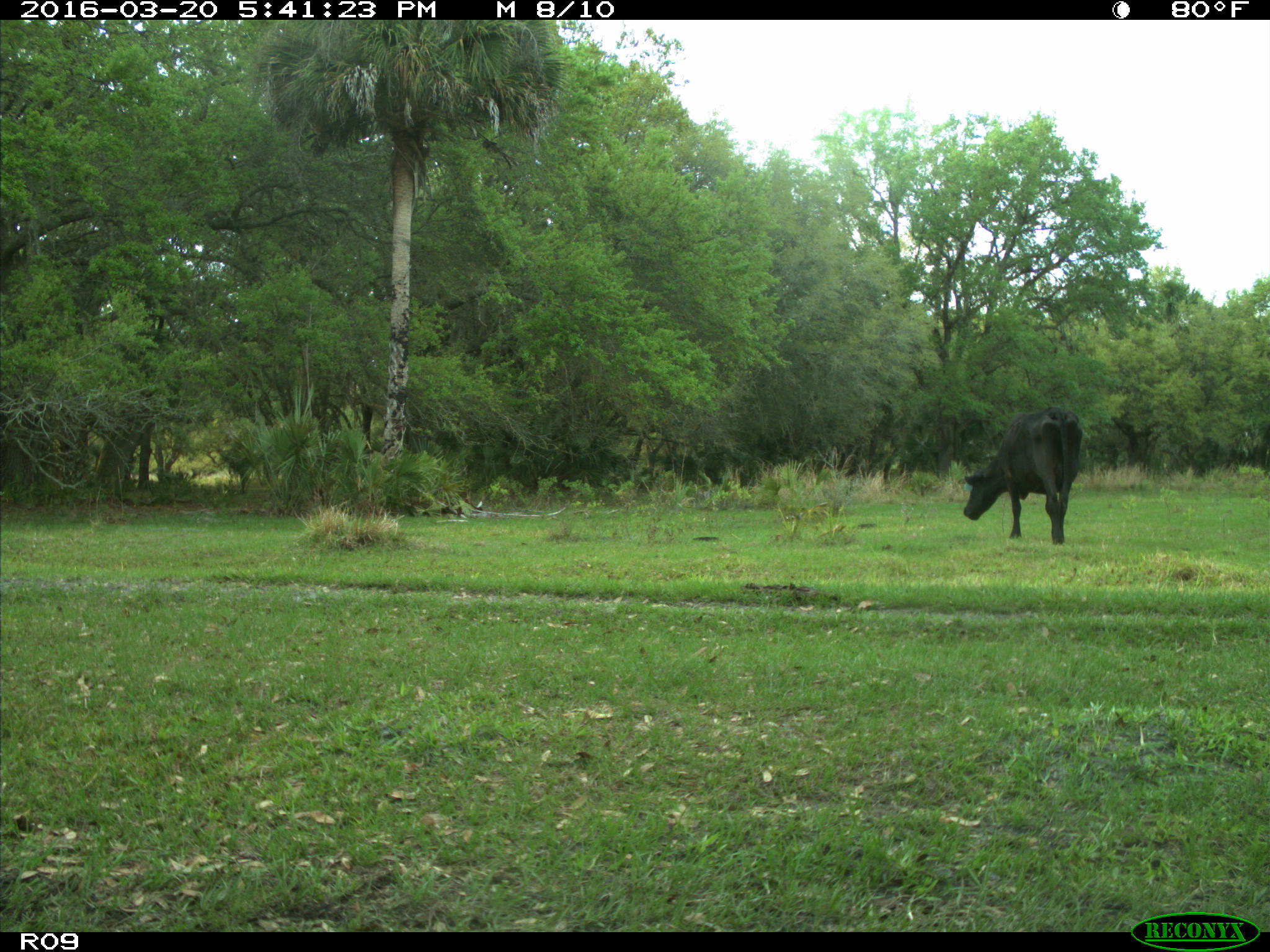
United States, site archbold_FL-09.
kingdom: Animalia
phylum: Chordata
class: Mammalia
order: Artiodactyla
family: Bovidae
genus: Bos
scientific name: Bos taurus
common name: domestic cow